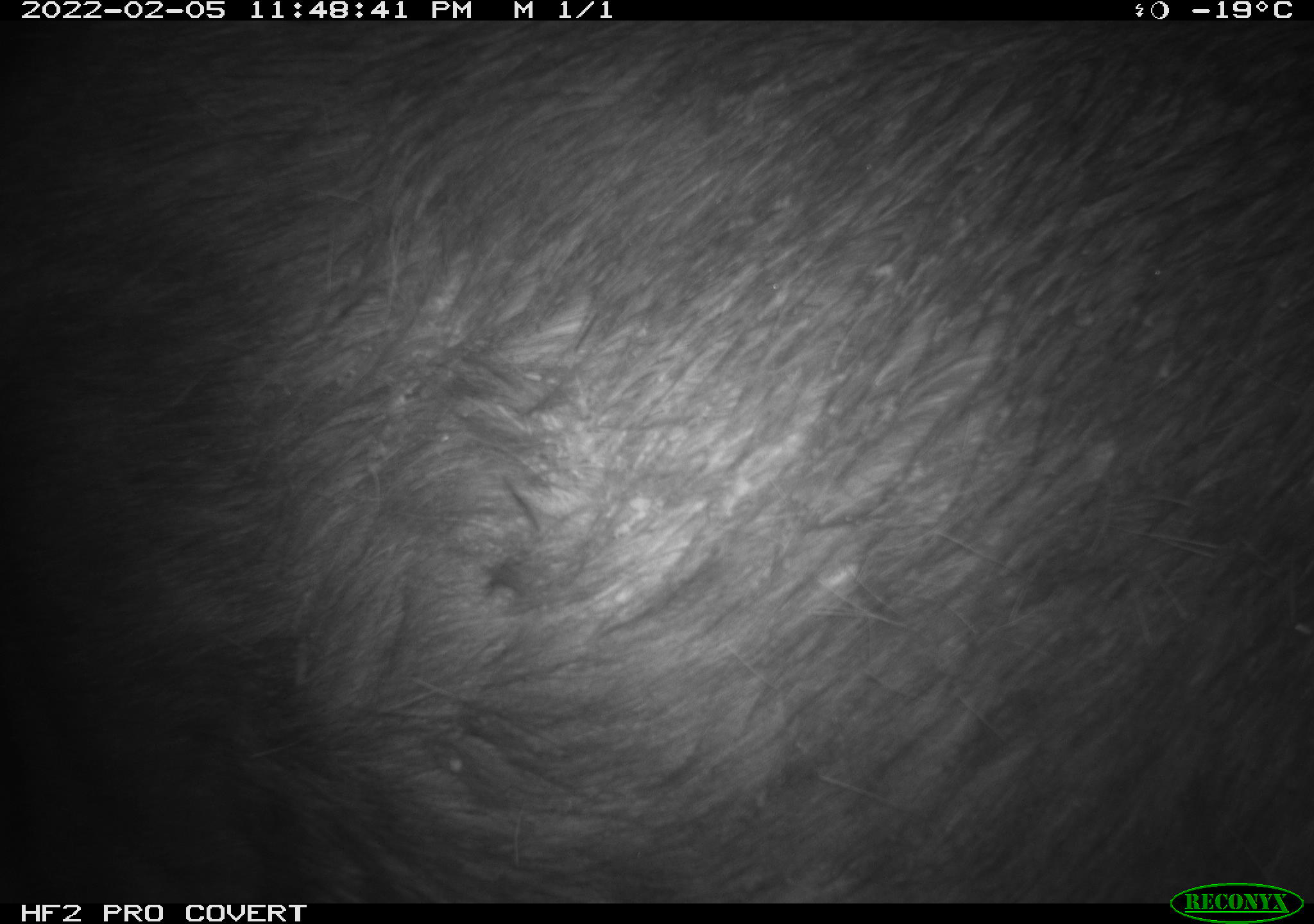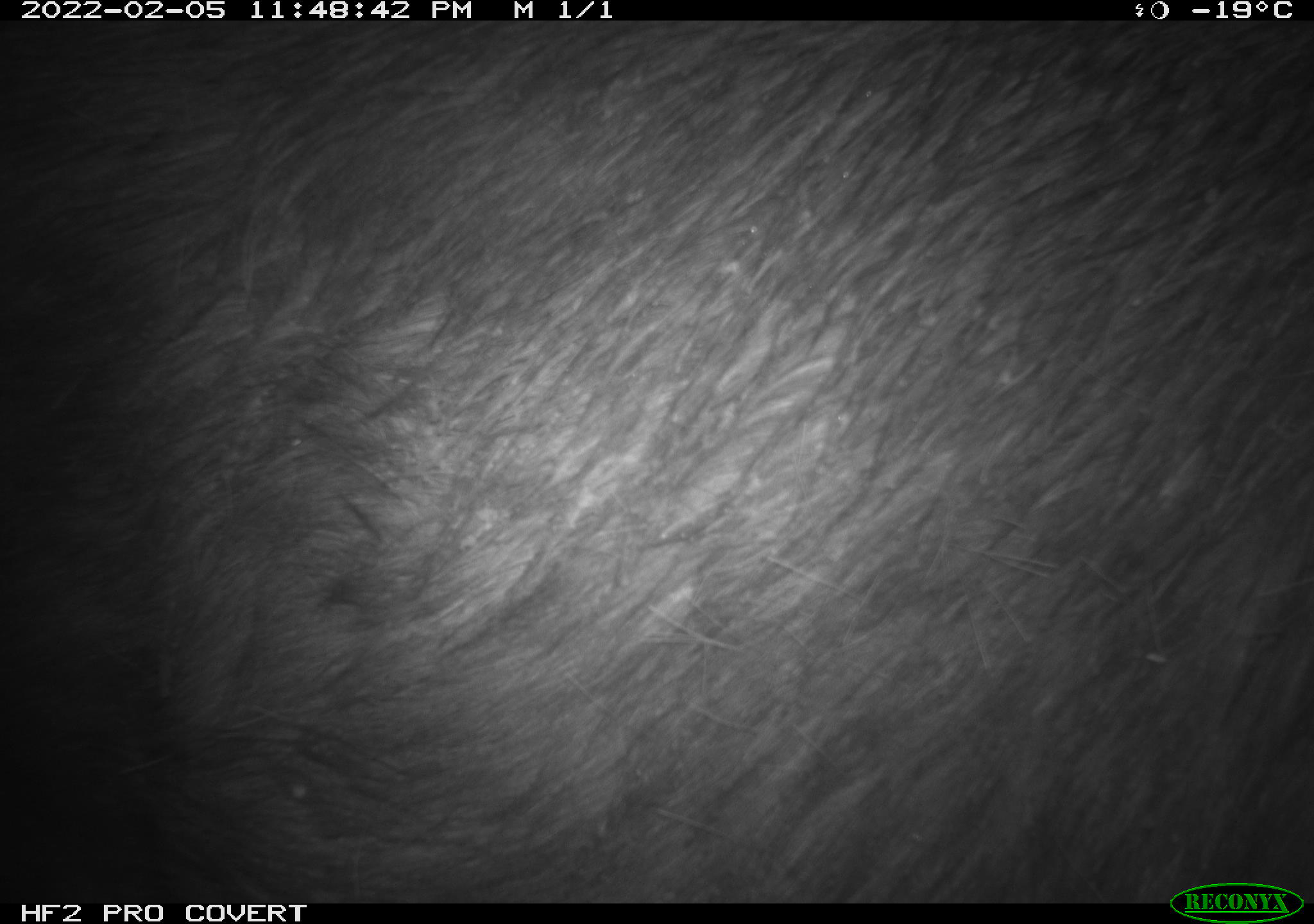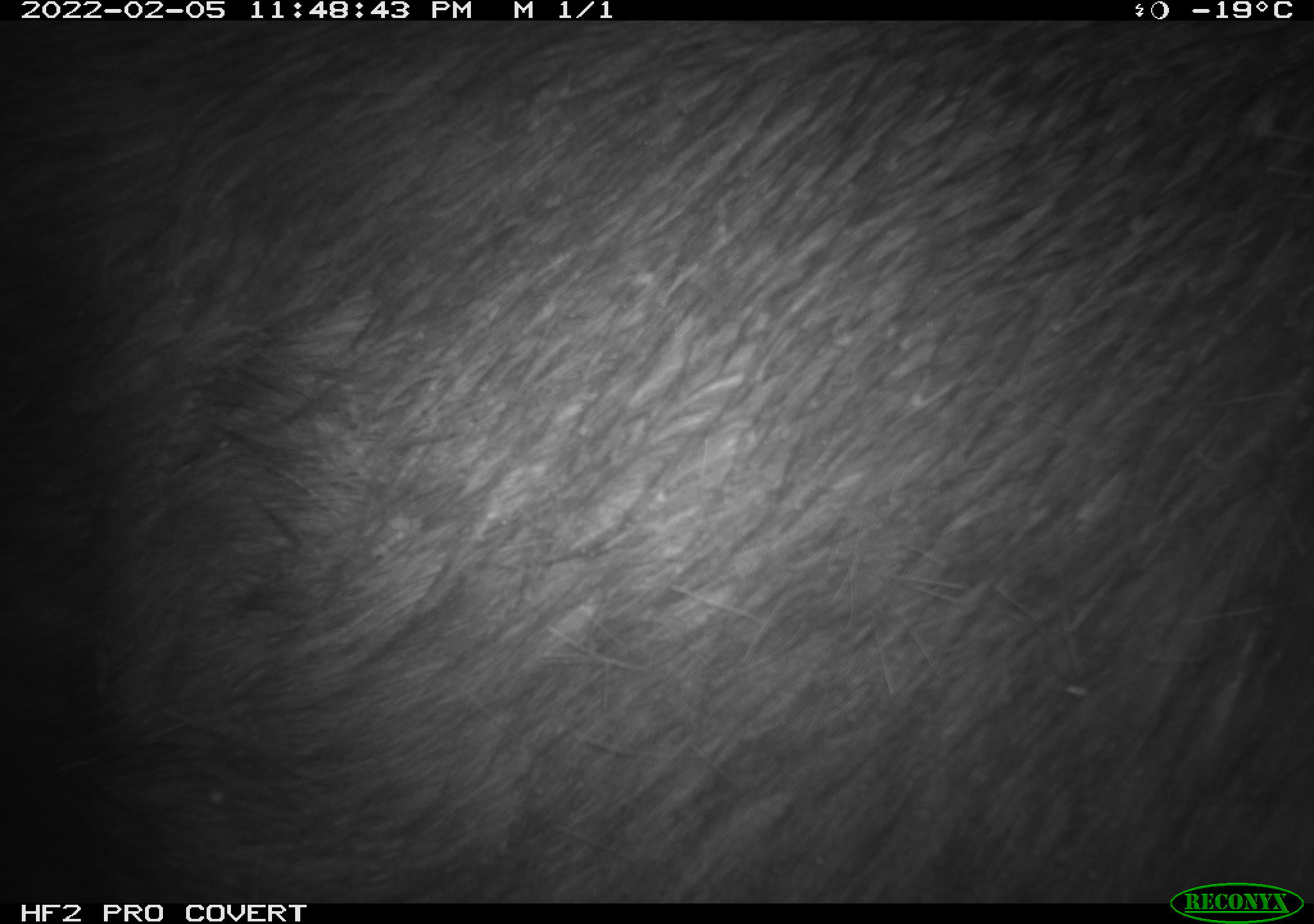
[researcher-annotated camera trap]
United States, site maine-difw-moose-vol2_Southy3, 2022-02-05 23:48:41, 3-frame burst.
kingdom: Animalia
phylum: Chordata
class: Mammalia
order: Artiodactyla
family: Cervidae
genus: Alces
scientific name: Alces alces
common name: moose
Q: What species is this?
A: Moose (Alces alces).